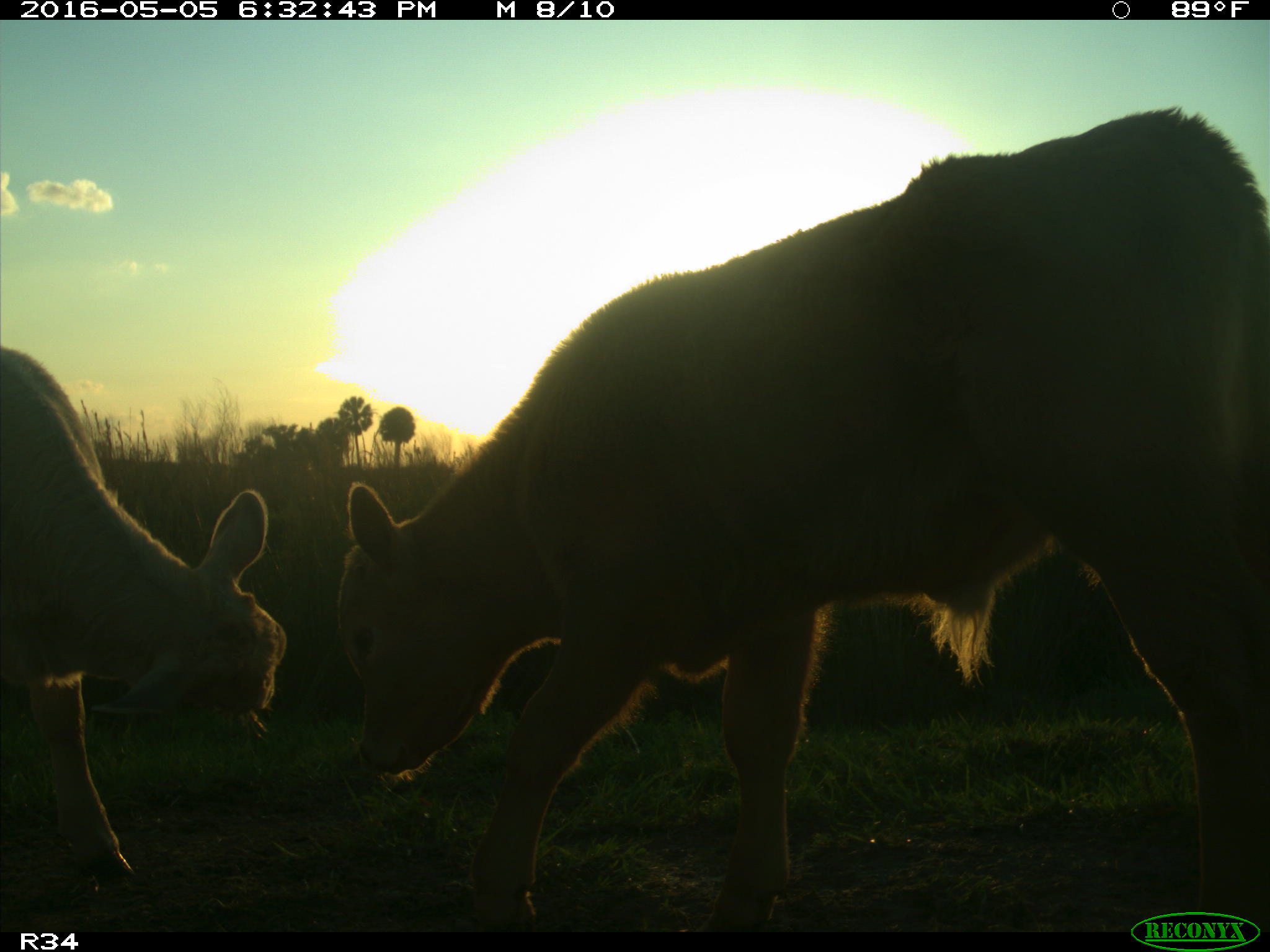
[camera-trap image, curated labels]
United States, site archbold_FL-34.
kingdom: Animalia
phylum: Chordata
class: Mammalia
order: Artiodactyla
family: Bovidae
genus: Bos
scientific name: Bos taurus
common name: domestic cow